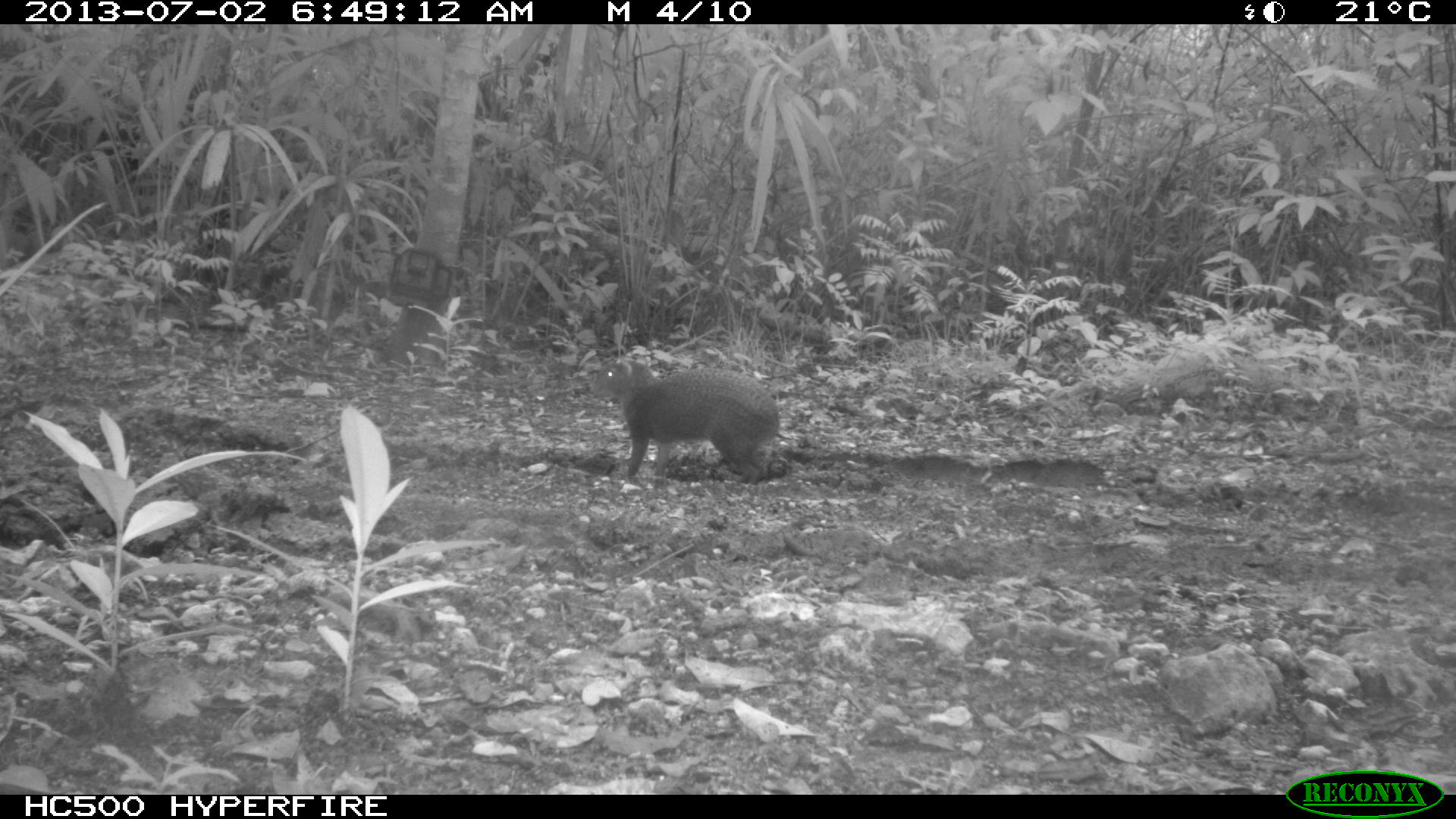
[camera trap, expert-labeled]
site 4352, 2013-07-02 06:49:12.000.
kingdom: Animalia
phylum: Chordata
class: Mammalia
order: Rodentia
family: Dasyproctidae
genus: Dasyprocta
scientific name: Dasyprocta punctata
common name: central american agouti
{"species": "Dasyprocta punctata (central american agouti)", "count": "1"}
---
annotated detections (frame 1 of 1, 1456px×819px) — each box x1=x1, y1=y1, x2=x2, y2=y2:
dasyprocta punctata: x1=590, y1=357, x2=778, y2=482